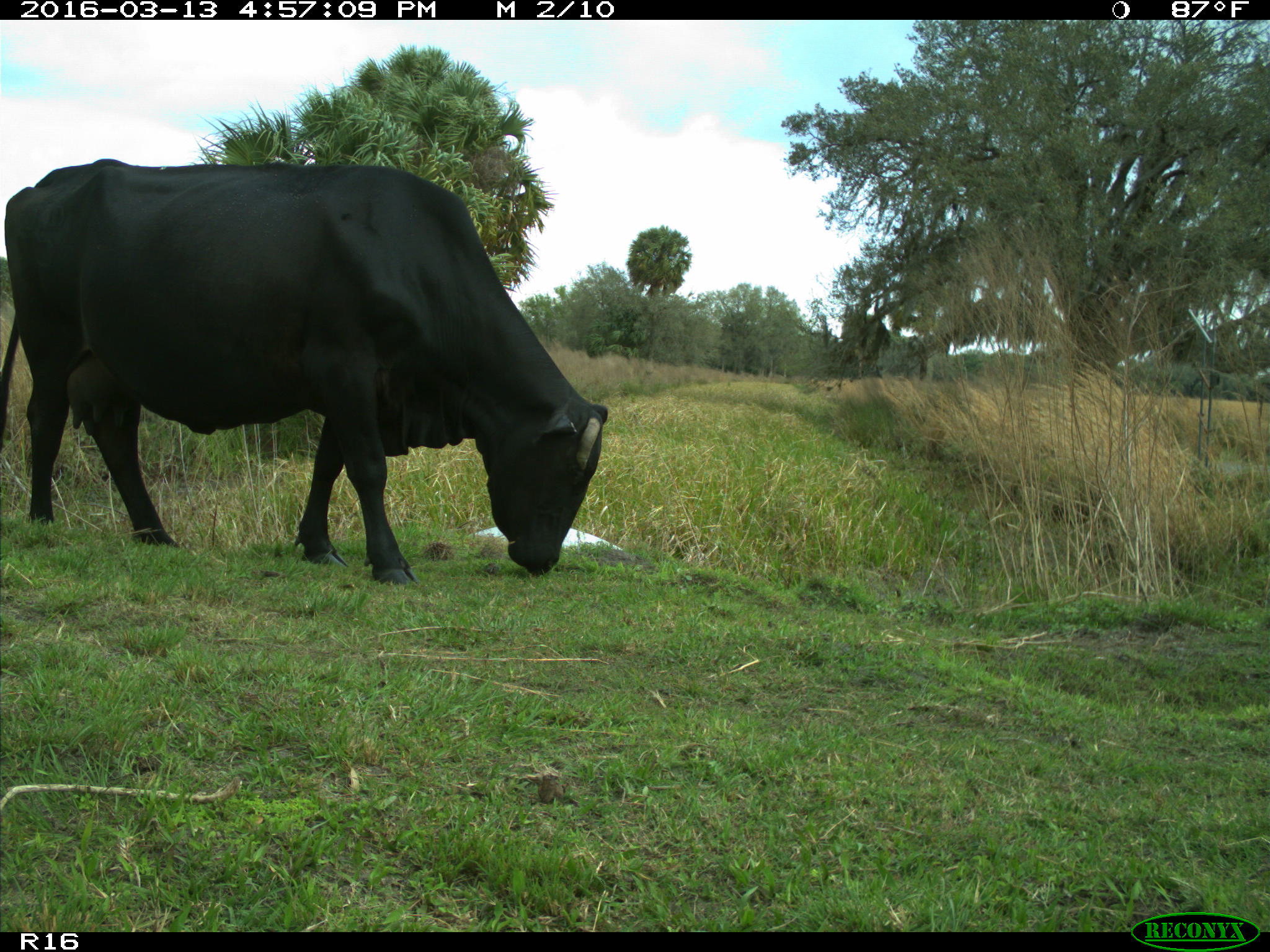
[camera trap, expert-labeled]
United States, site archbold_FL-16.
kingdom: Animalia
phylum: Chordata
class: Mammalia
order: Artiodactyla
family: Bovidae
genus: Bos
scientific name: Bos taurus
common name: domestic cow